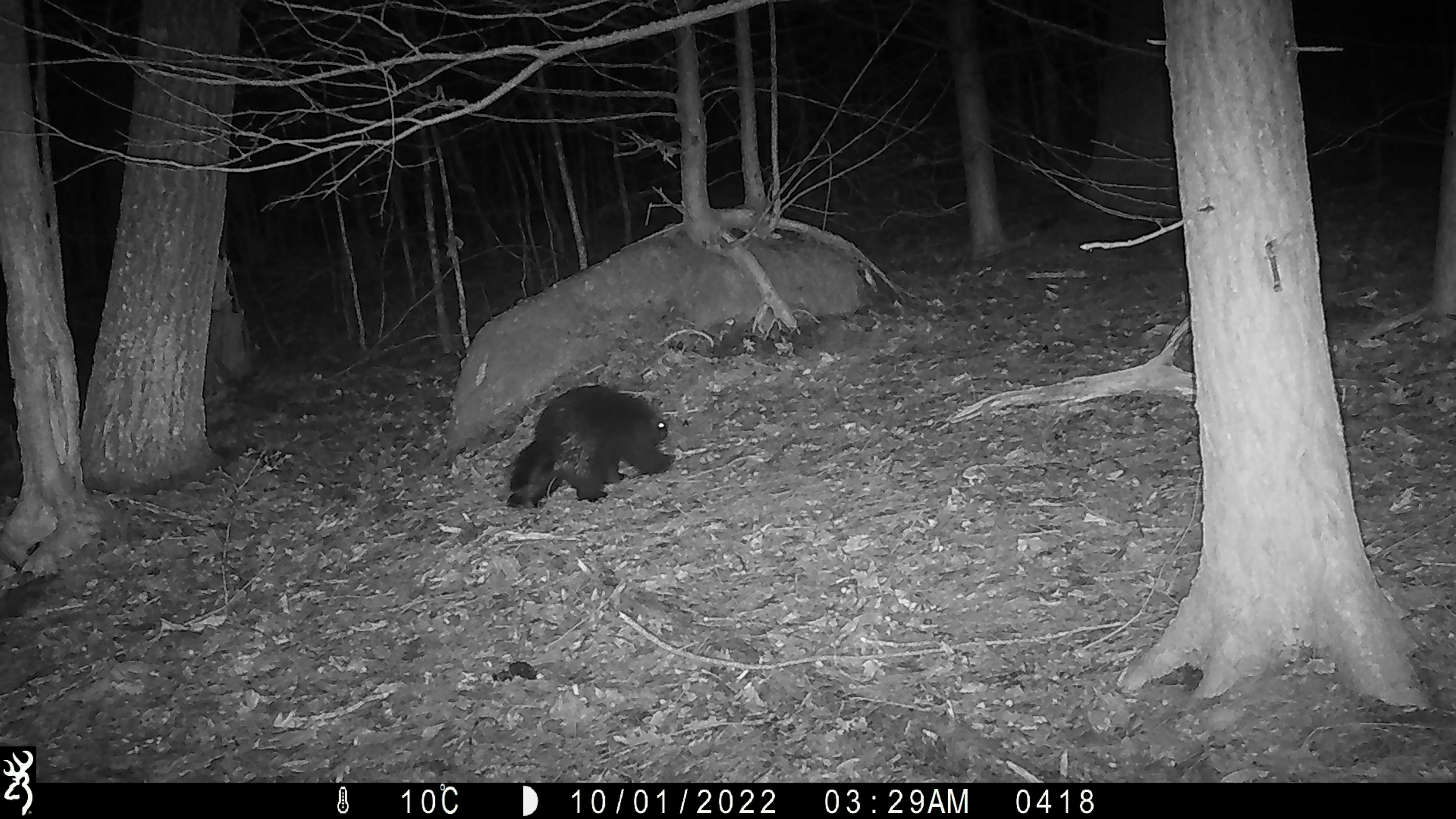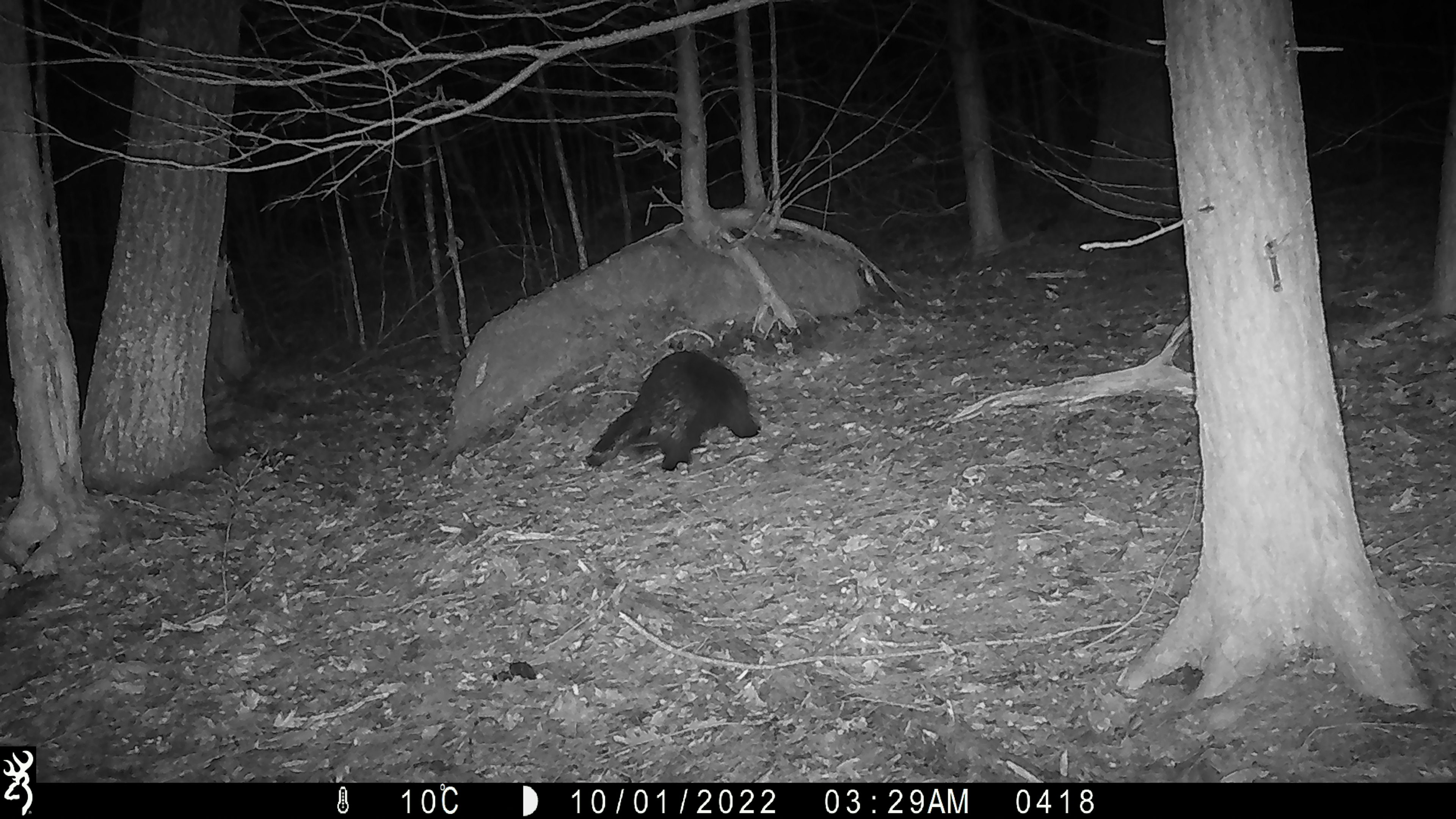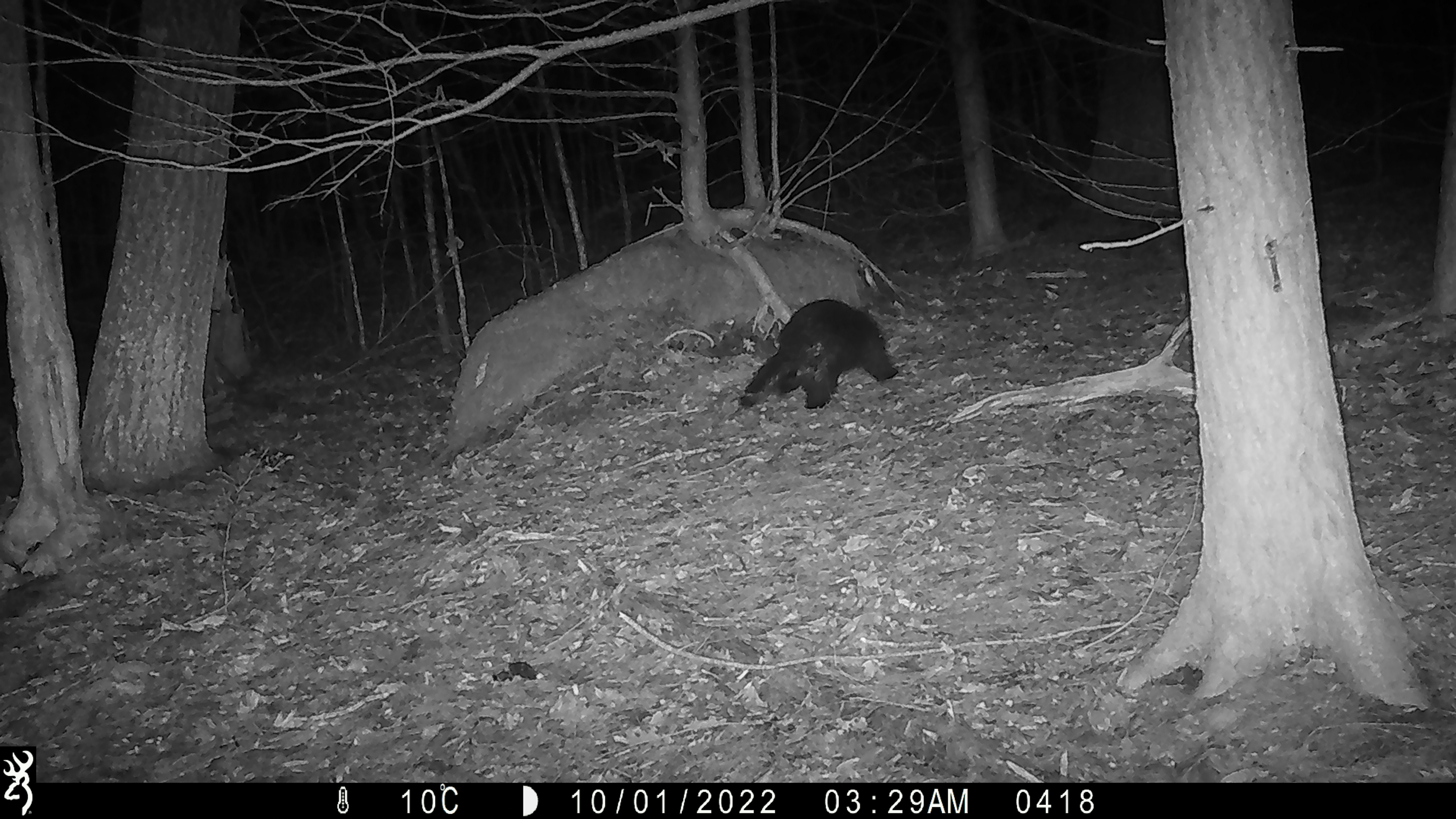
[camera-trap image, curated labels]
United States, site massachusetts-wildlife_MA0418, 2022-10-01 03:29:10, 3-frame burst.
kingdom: Animalia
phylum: Chordata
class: Mammalia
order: Rodentia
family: Erethizontidae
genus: Erethizon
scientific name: Erethizon dorsatum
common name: porcupine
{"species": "porcupine (Erethizon dorsatum)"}